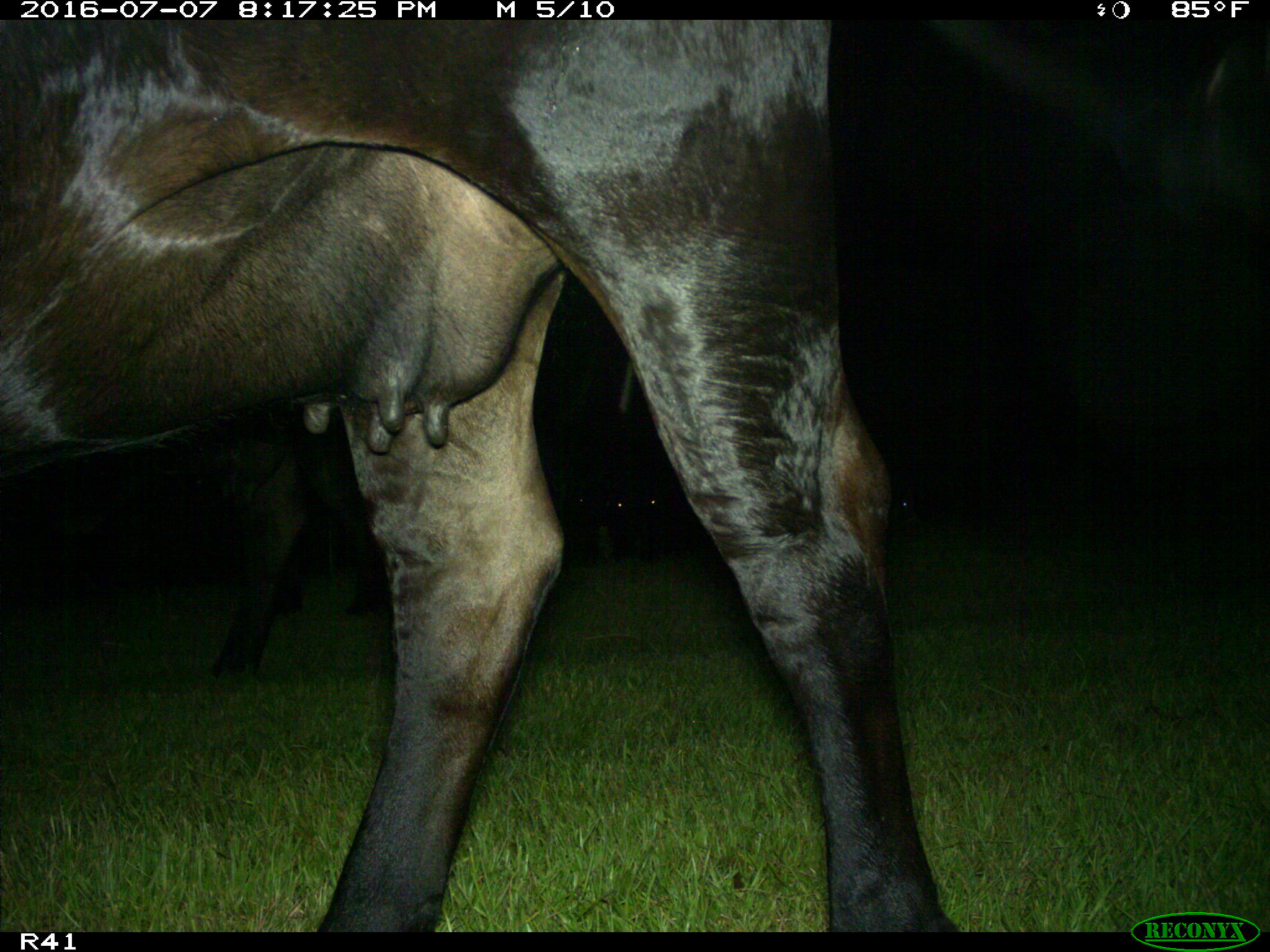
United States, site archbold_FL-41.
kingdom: Animalia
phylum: Chordata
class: Mammalia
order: Artiodactyla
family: Bovidae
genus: Bos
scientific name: Bos taurus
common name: domestic cow